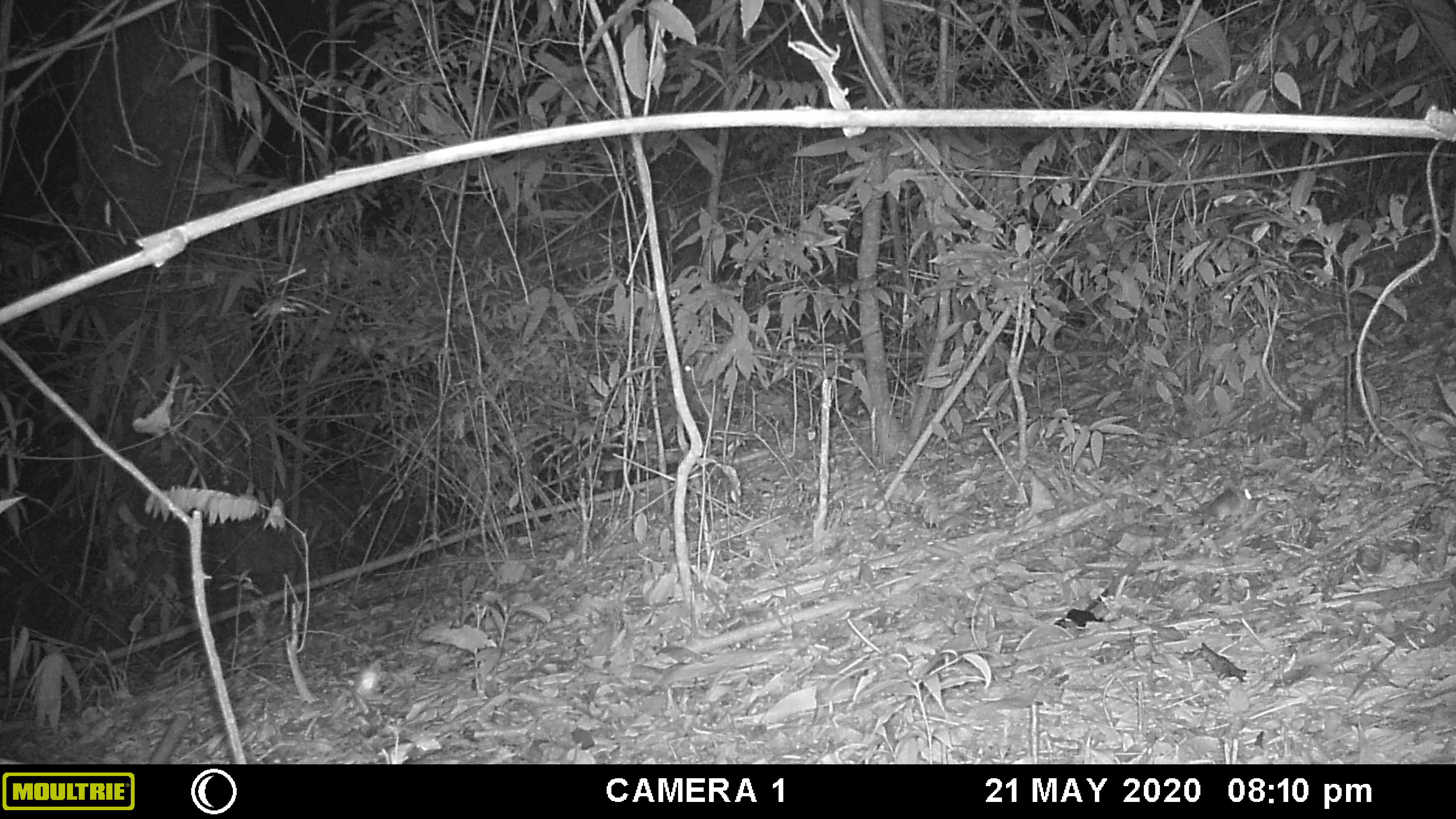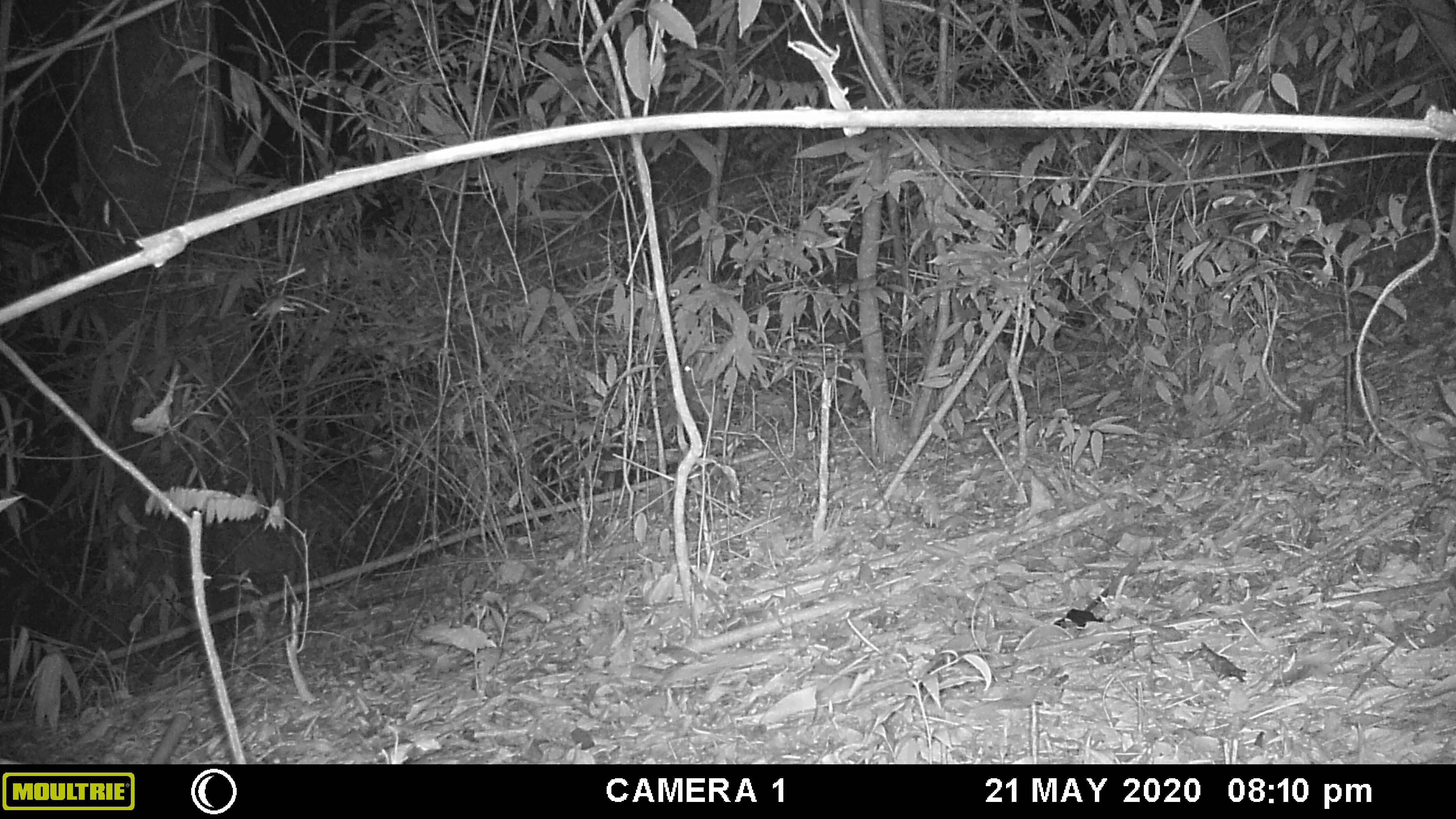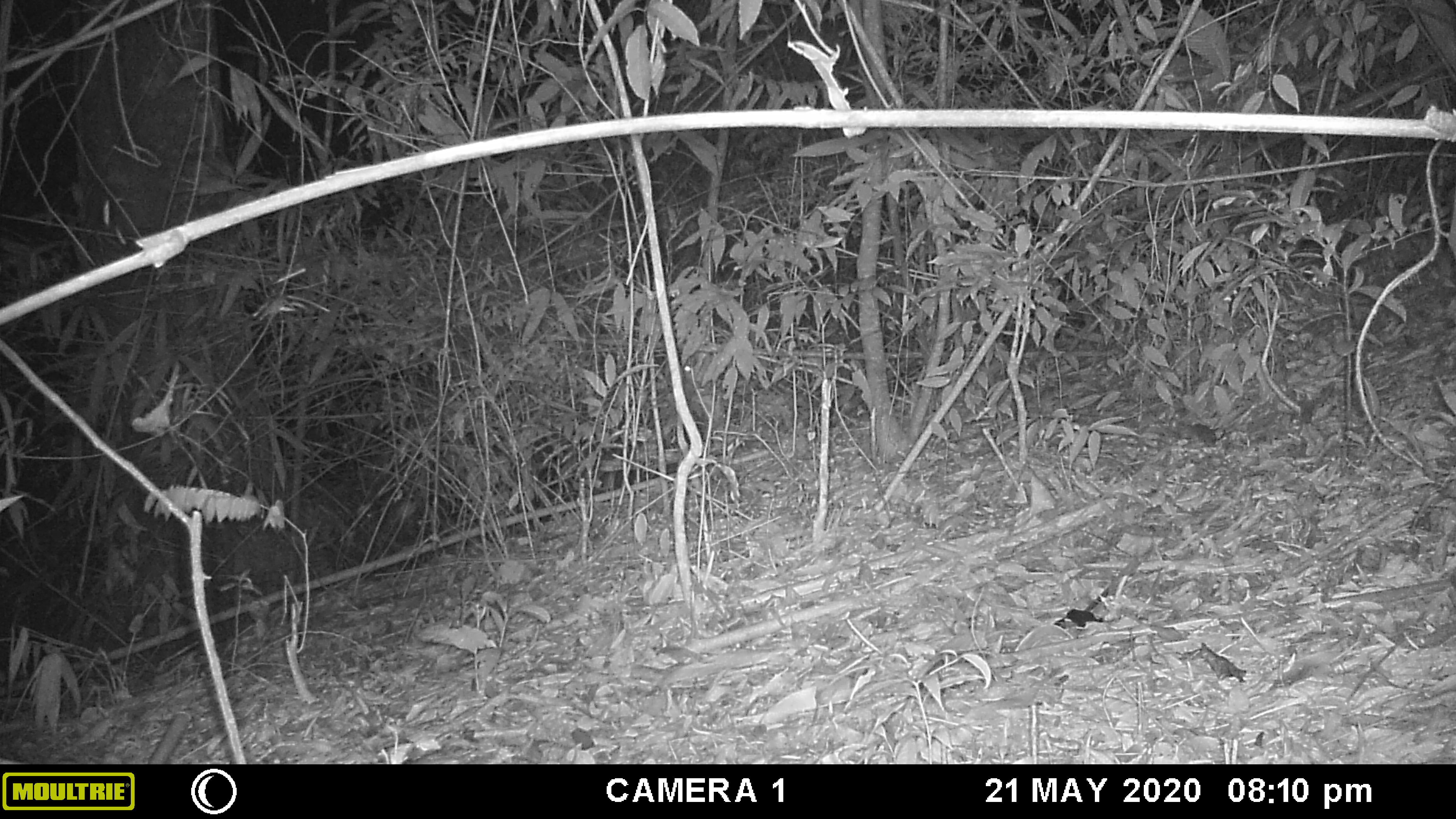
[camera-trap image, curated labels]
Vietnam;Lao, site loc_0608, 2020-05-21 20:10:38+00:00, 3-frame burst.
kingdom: Animalia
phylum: Chordata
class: Mammalia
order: Rodentia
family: Muridae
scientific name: Muridae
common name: old-world mice and rats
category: unidentified murid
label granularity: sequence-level